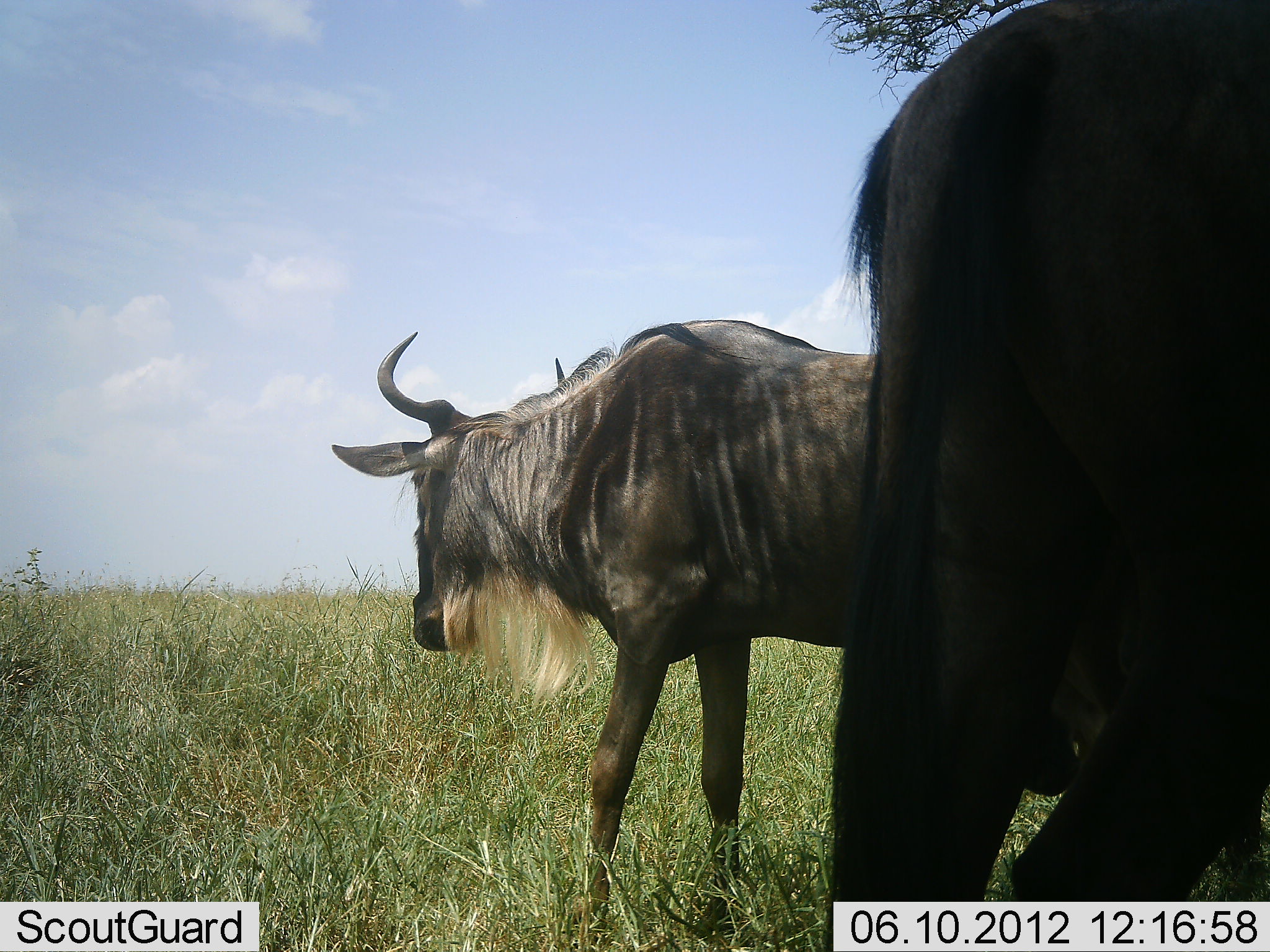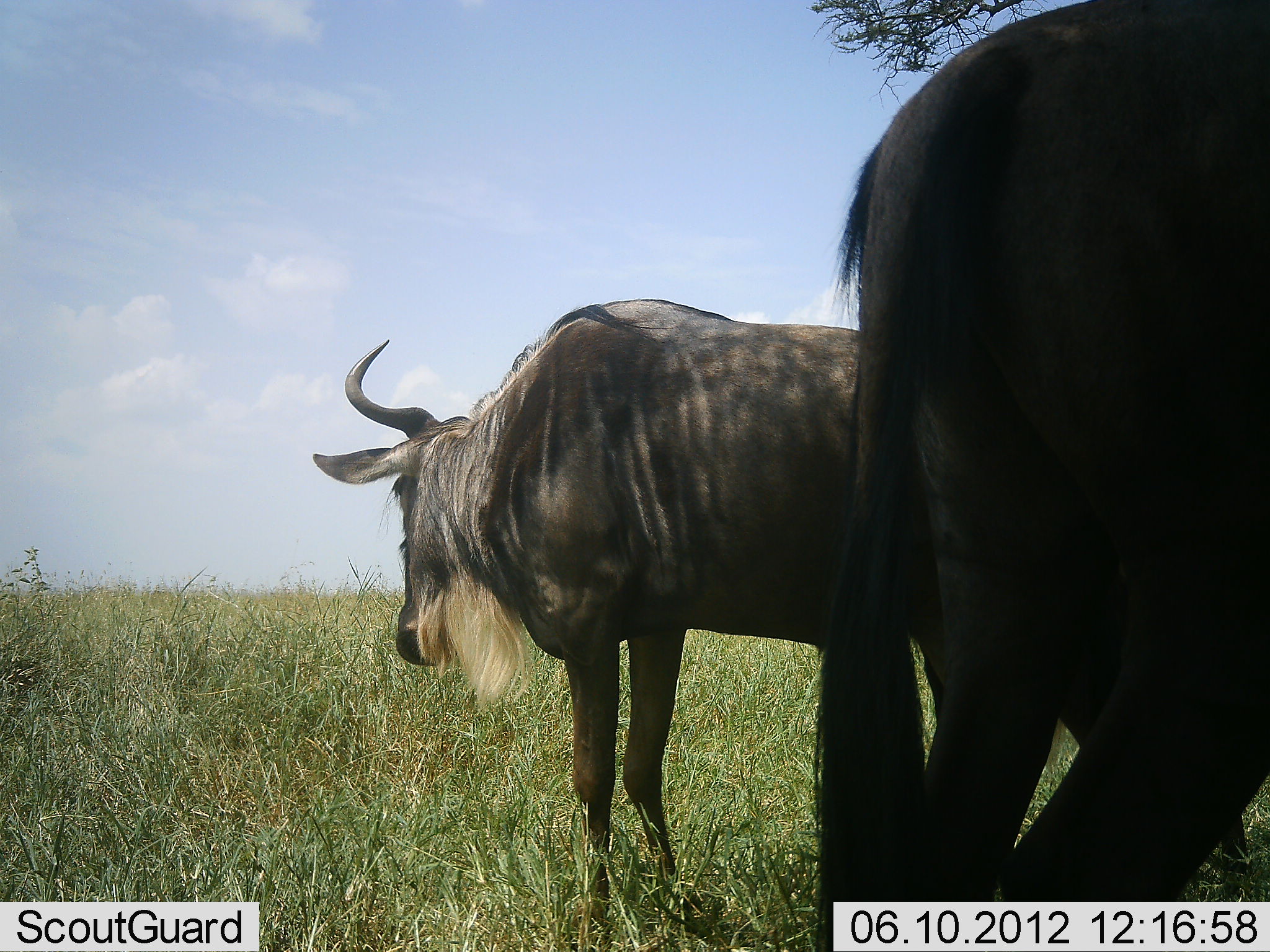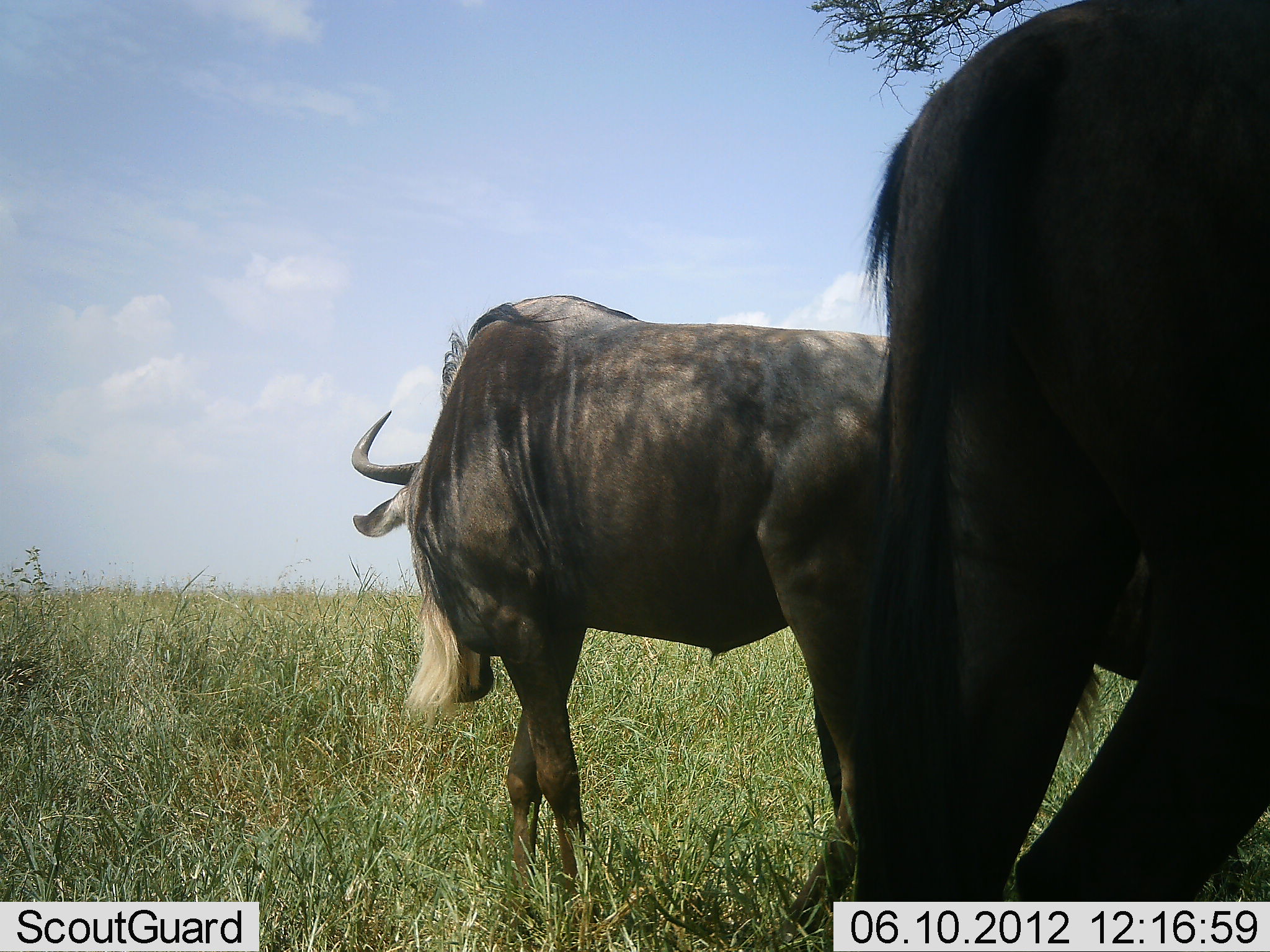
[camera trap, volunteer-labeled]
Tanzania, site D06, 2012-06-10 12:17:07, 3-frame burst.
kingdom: Animalia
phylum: Chordata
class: Mammalia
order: Artiodactyla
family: Bovidae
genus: Connochaetes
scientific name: Connochaetes taurinus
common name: blue wildebeest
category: wildebeest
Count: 2.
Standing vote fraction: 60%.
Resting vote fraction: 0%.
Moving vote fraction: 50%.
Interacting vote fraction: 0%.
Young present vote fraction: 0%.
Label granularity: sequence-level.